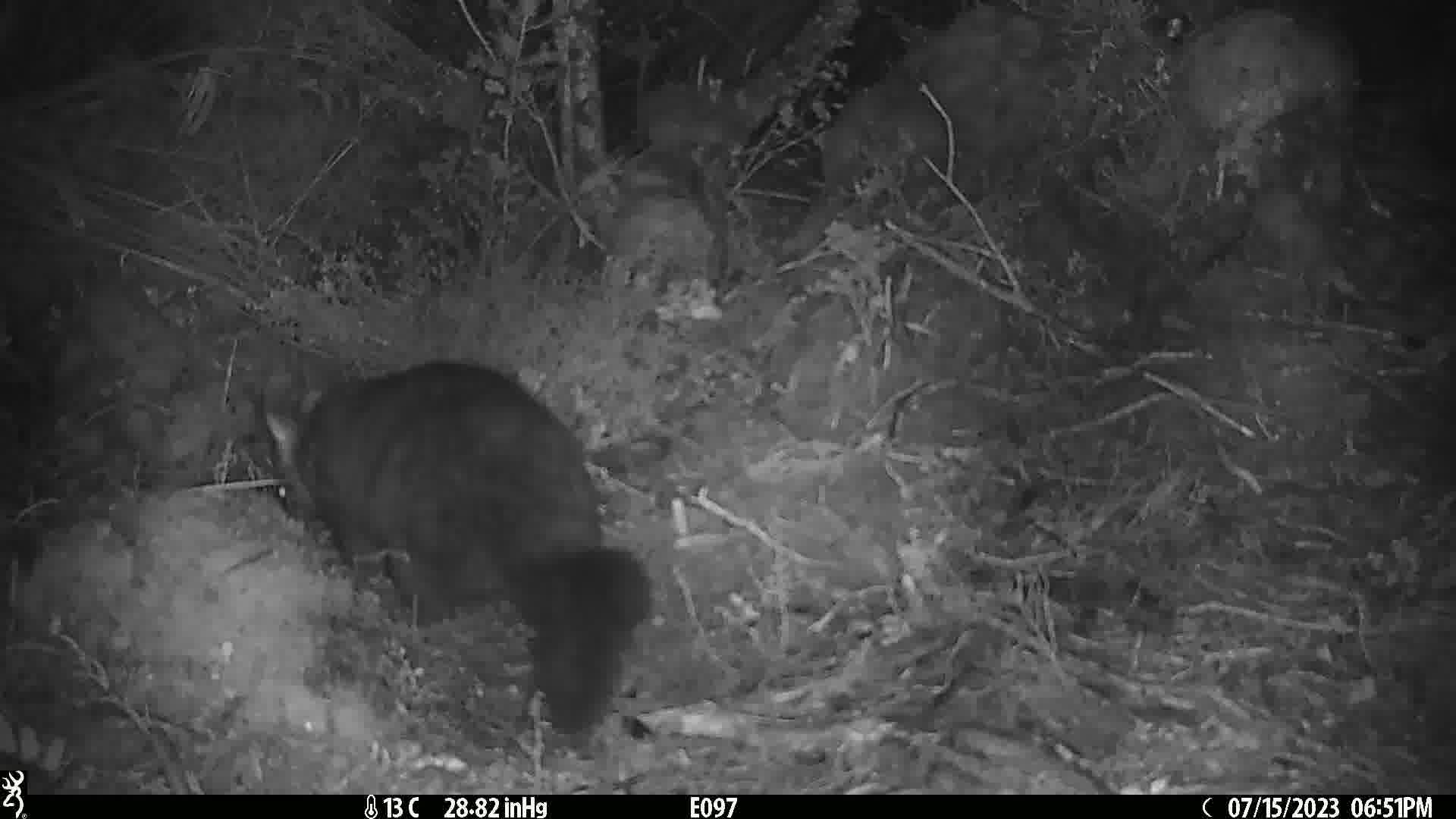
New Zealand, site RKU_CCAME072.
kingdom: Animalia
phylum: Chordata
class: Mammalia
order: Diprotodontia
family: Phalangeridae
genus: Trichosurus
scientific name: Trichosurus vulpecula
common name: common brushtail possum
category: possum